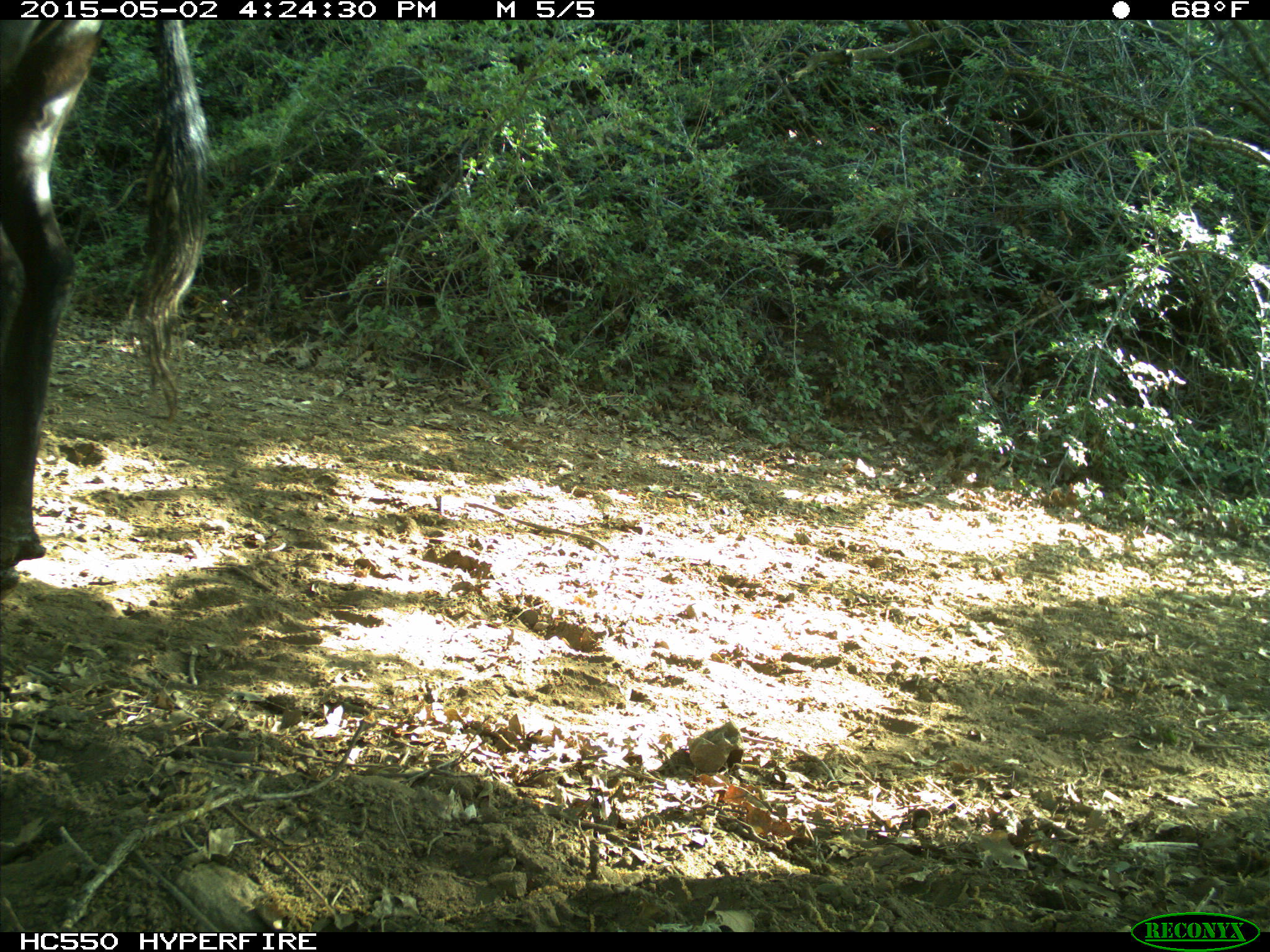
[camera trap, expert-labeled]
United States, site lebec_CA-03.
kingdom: Animalia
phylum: Chordata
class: Mammalia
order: Artiodactyla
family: Bovidae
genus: Bos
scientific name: Bos taurus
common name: domestic cow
Bos taurus (domestic cow).